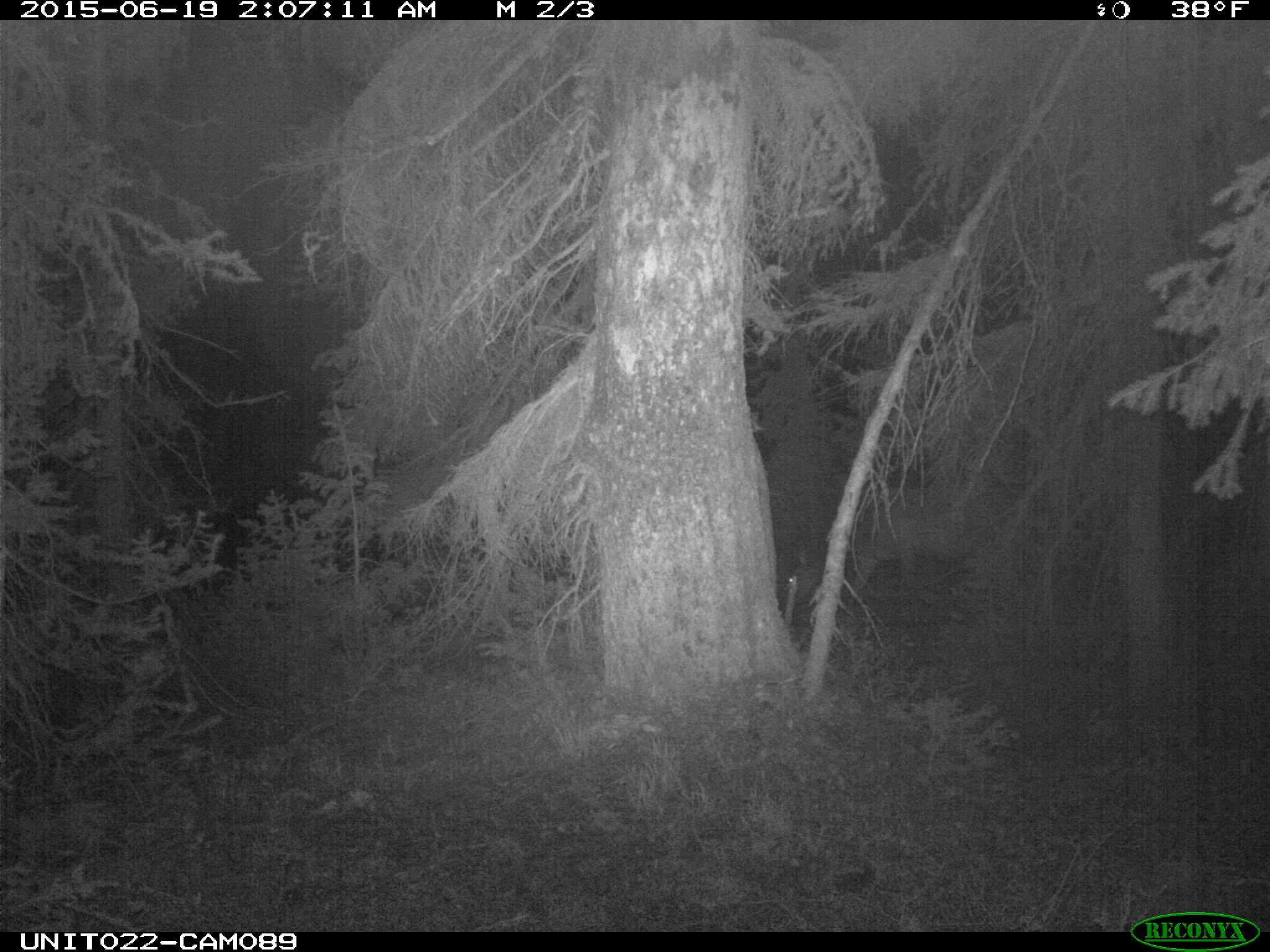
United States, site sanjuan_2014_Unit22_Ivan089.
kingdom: Animalia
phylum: Chordata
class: Mammalia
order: Artiodactyla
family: Cervidae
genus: Cervus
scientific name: Cervus elaphus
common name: red deer